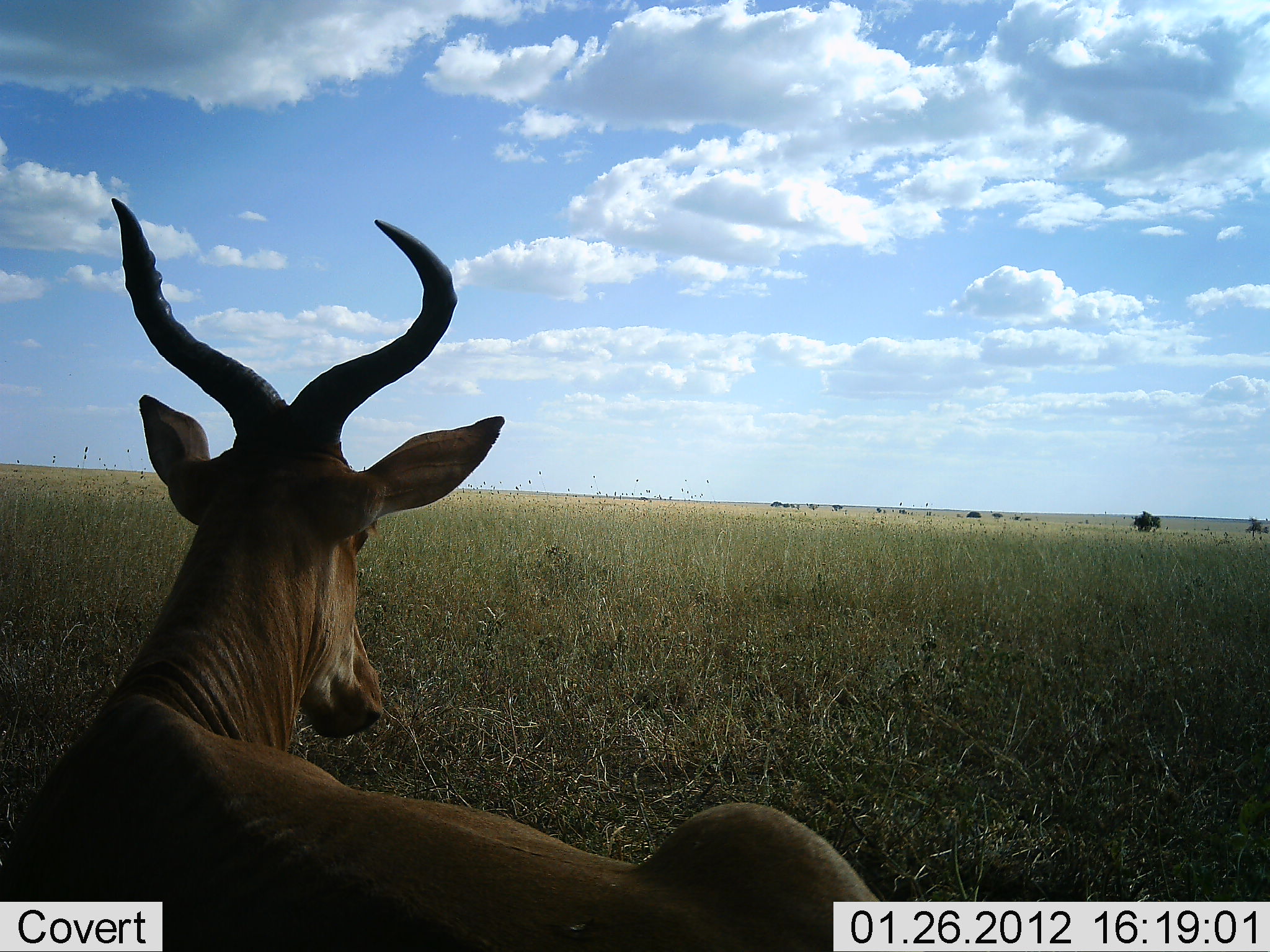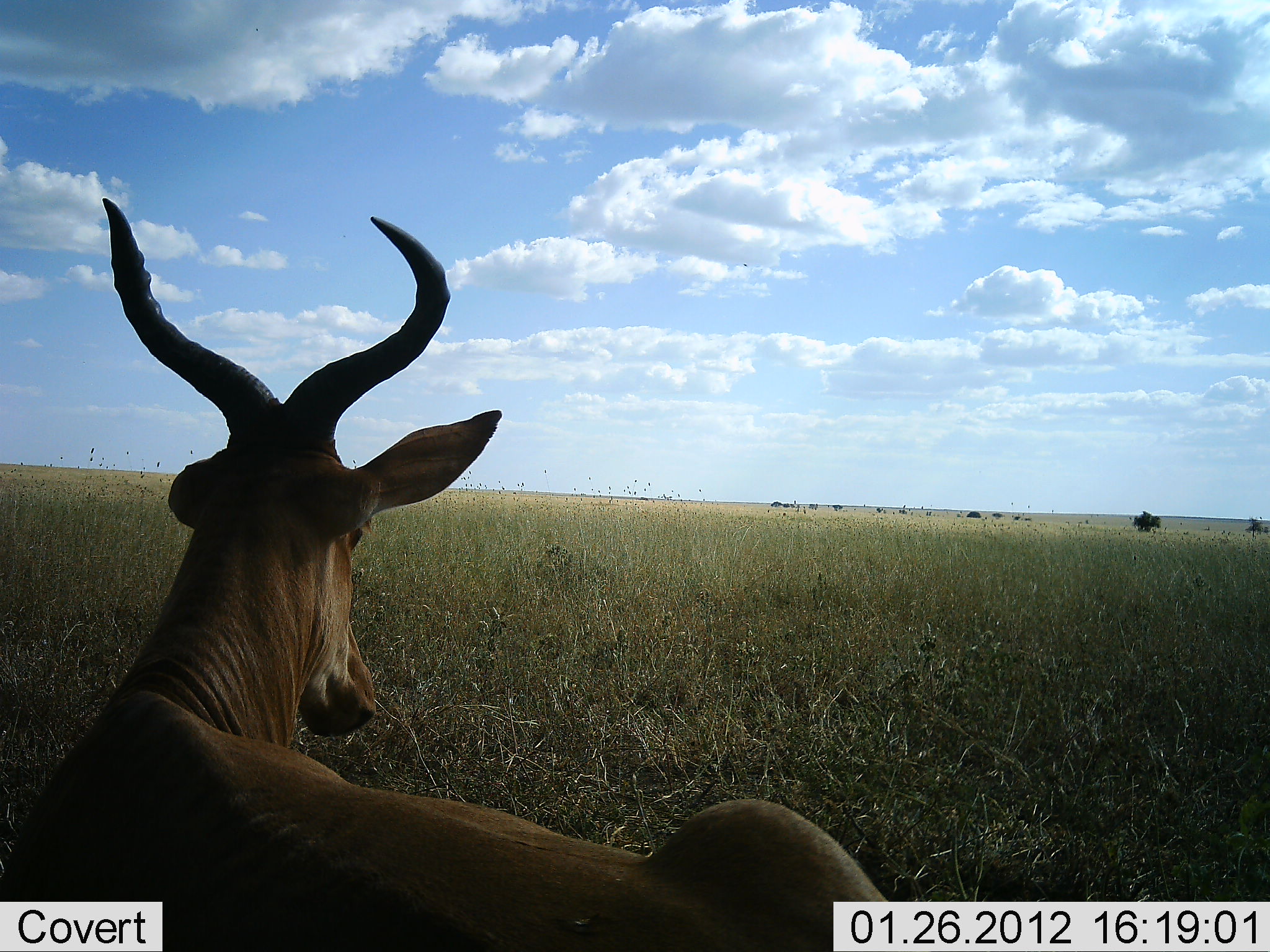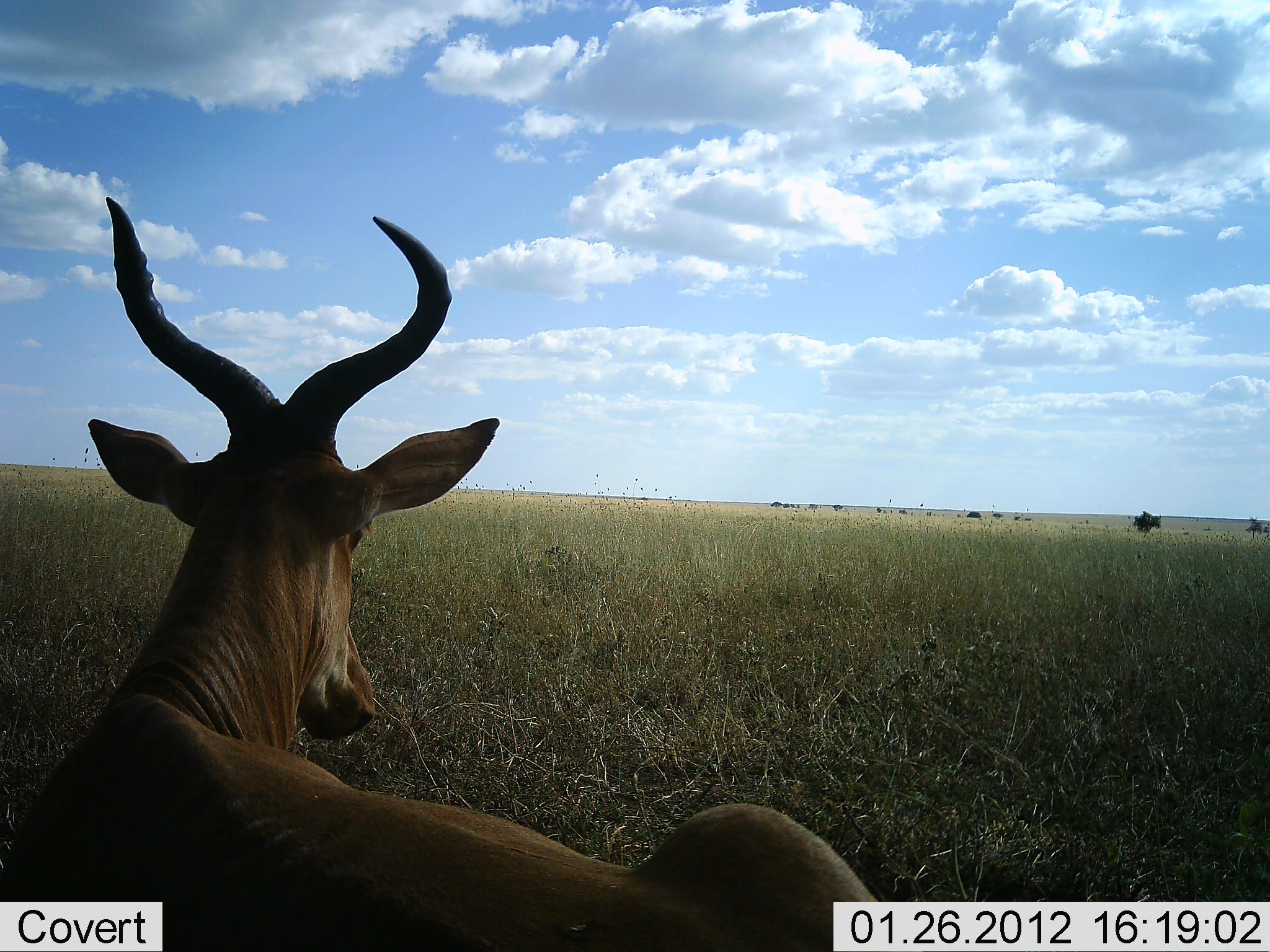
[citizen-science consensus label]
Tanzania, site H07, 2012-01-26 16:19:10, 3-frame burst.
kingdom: Animalia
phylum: Chordata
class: Mammalia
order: Artiodactyla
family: Bovidae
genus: Alcelaphus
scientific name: Alcelaphus buselaphus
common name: hartebeest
Hartebeest (Alcelaphus buselaphus), count 1. Behavior (volunteer vote fractions): standing 24%, resting 76%, moving 0%, interacting 0%. Young present (vote fraction): 0%. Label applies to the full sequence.